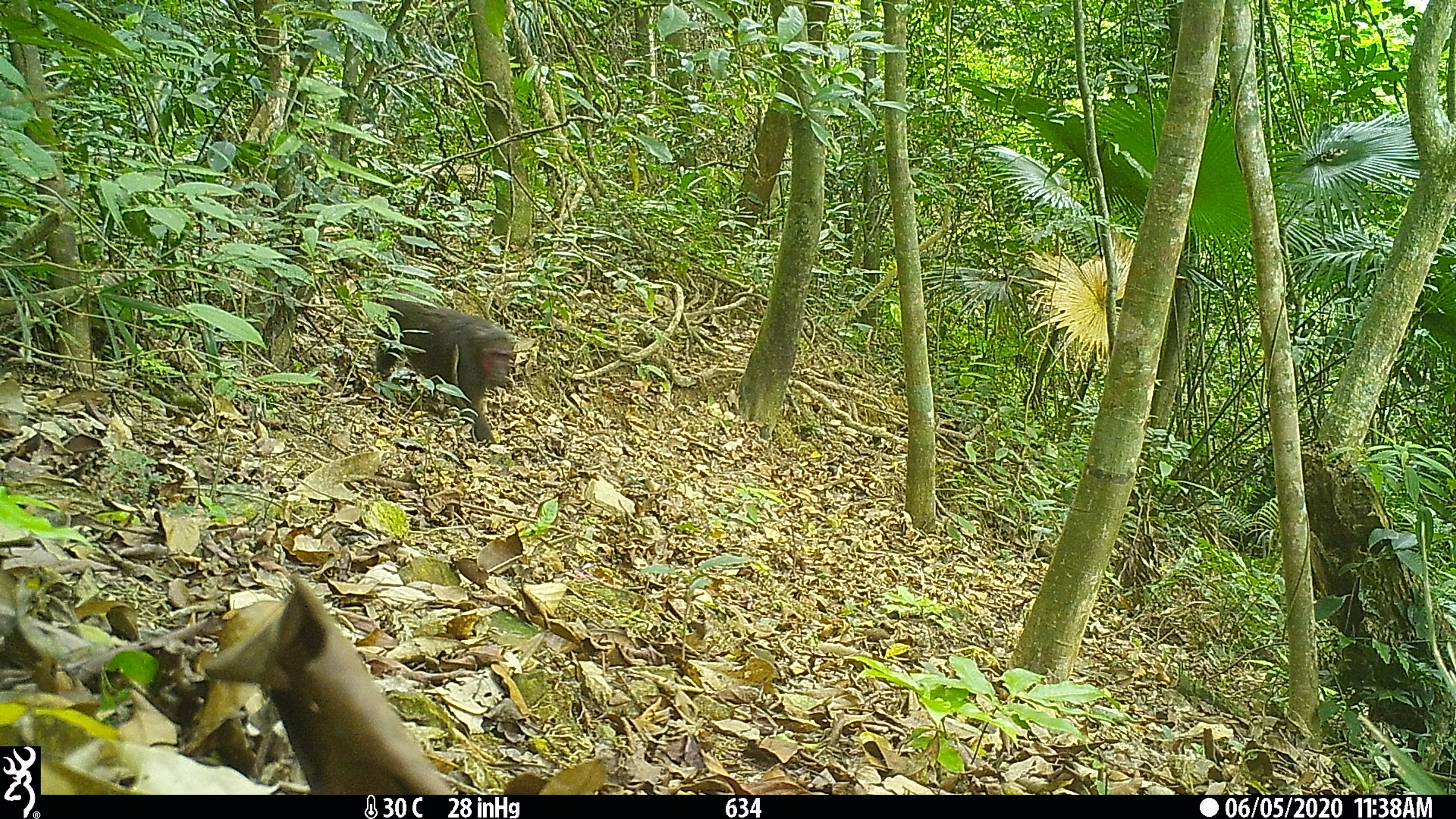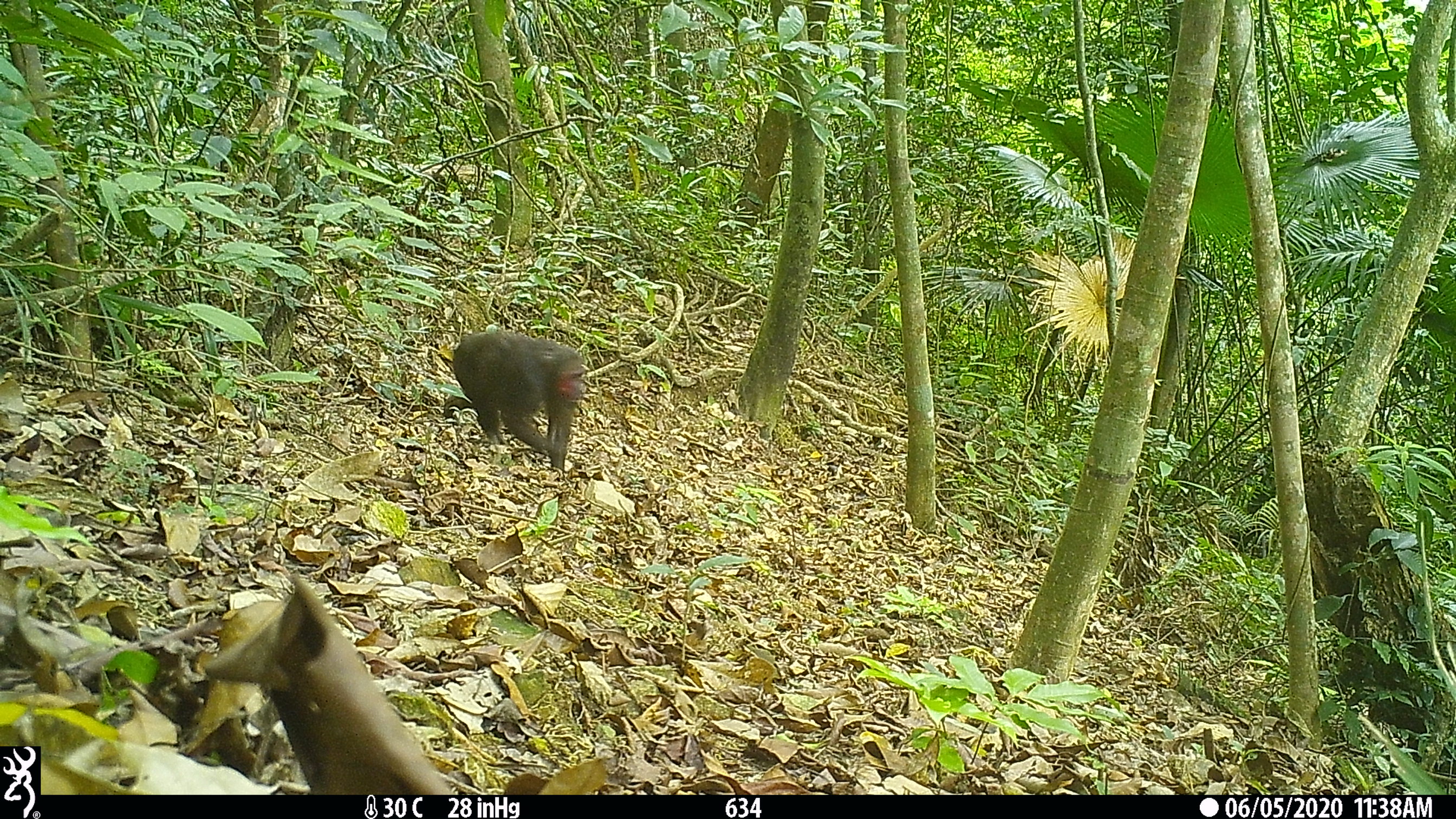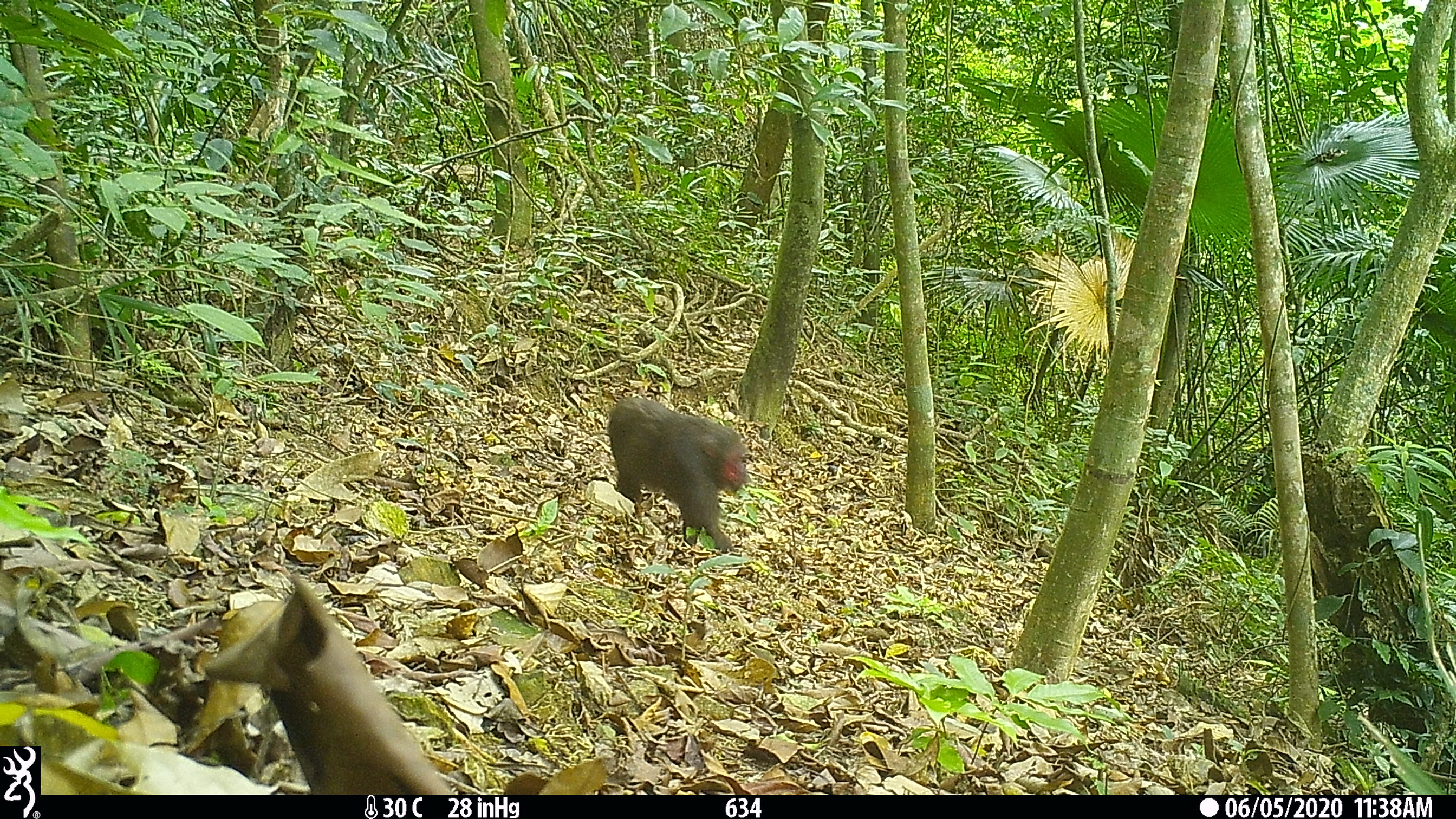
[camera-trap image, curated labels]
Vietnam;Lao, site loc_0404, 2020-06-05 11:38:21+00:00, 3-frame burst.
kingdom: Animalia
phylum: Chordata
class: Mammalia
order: Primates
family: Cercopithecidae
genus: Macaca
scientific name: Macaca arctoides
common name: stump-tailed macaque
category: stump tailed macaque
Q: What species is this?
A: Stump tailed macaque (stump-tailed macaque) (Macaca arctoides).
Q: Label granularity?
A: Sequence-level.